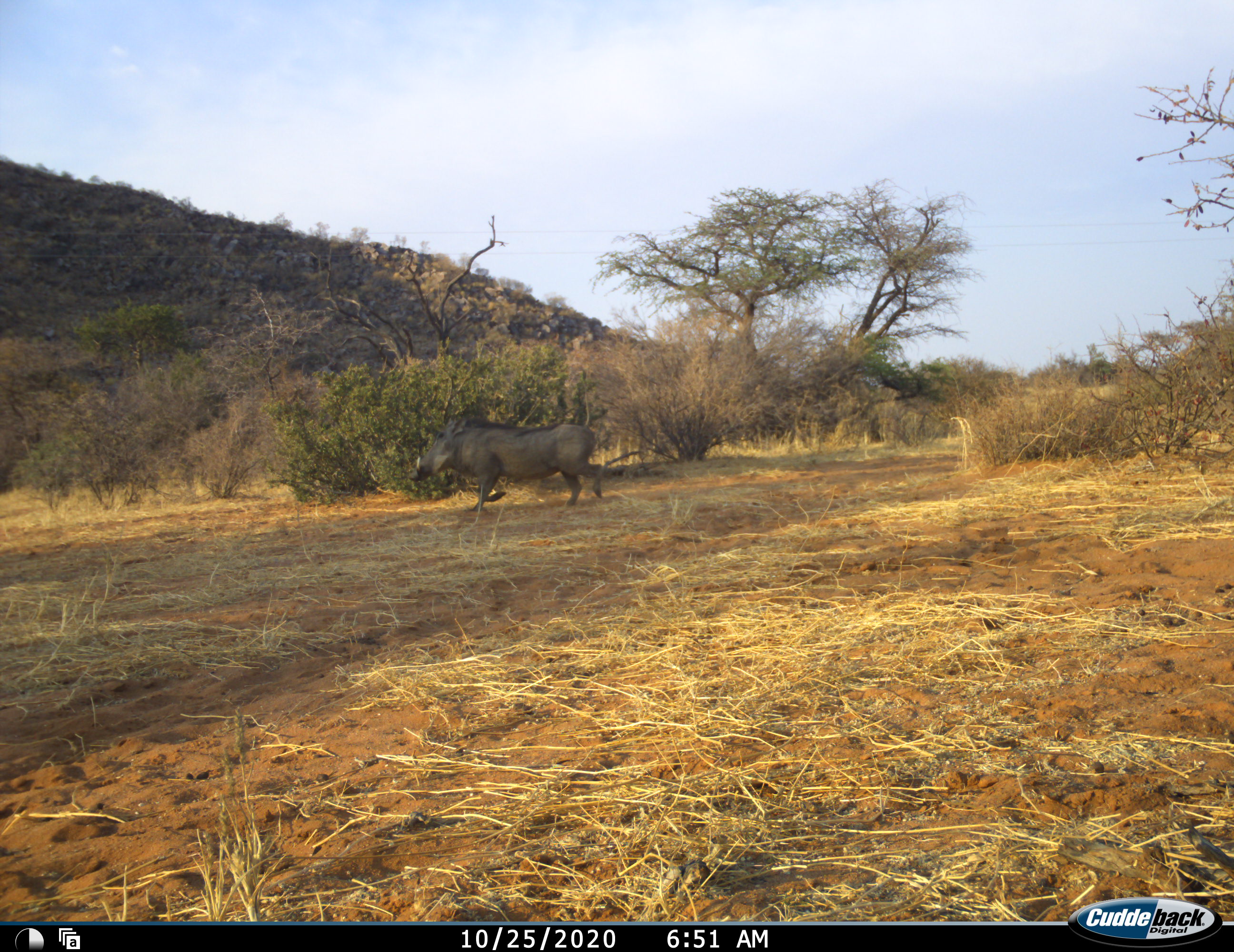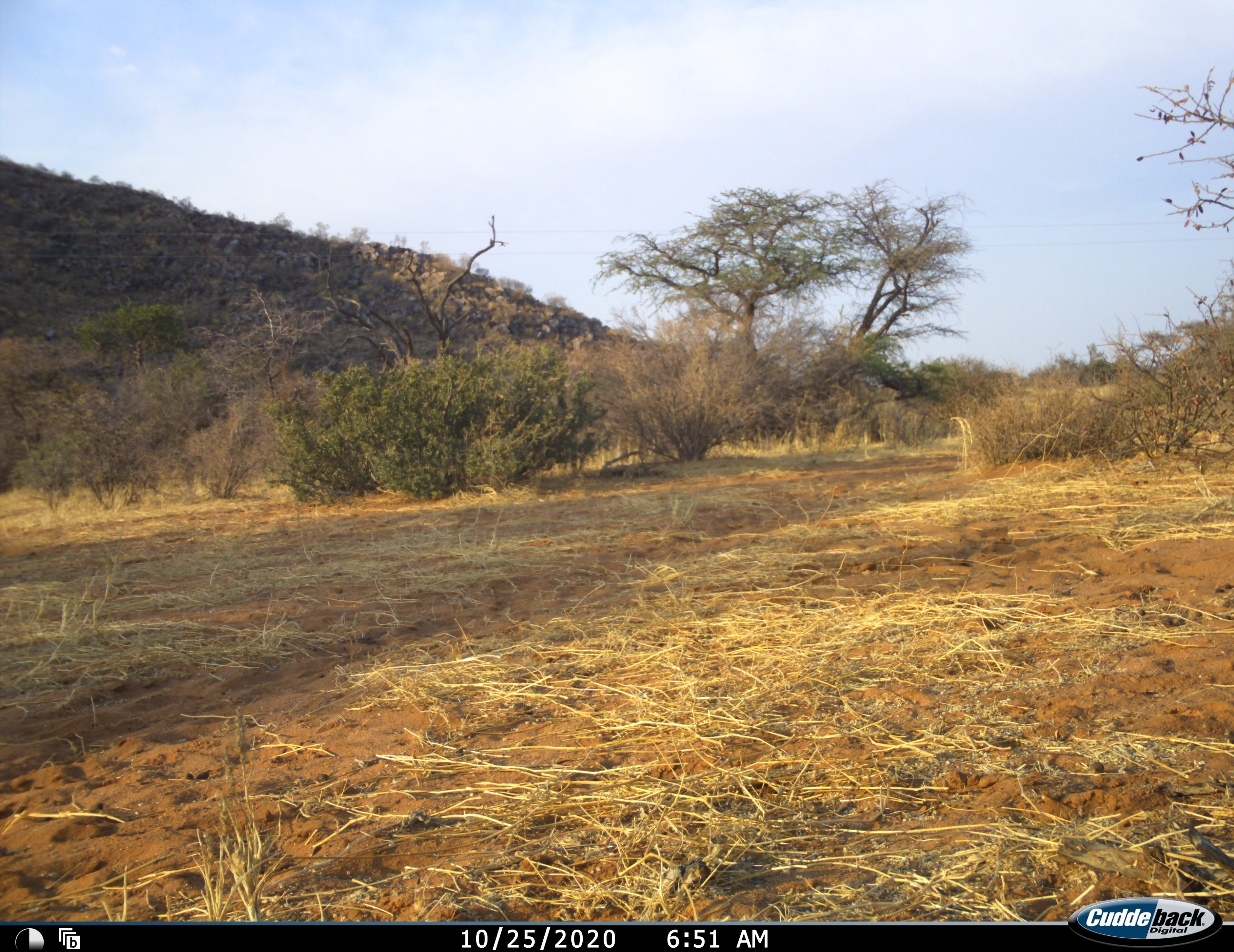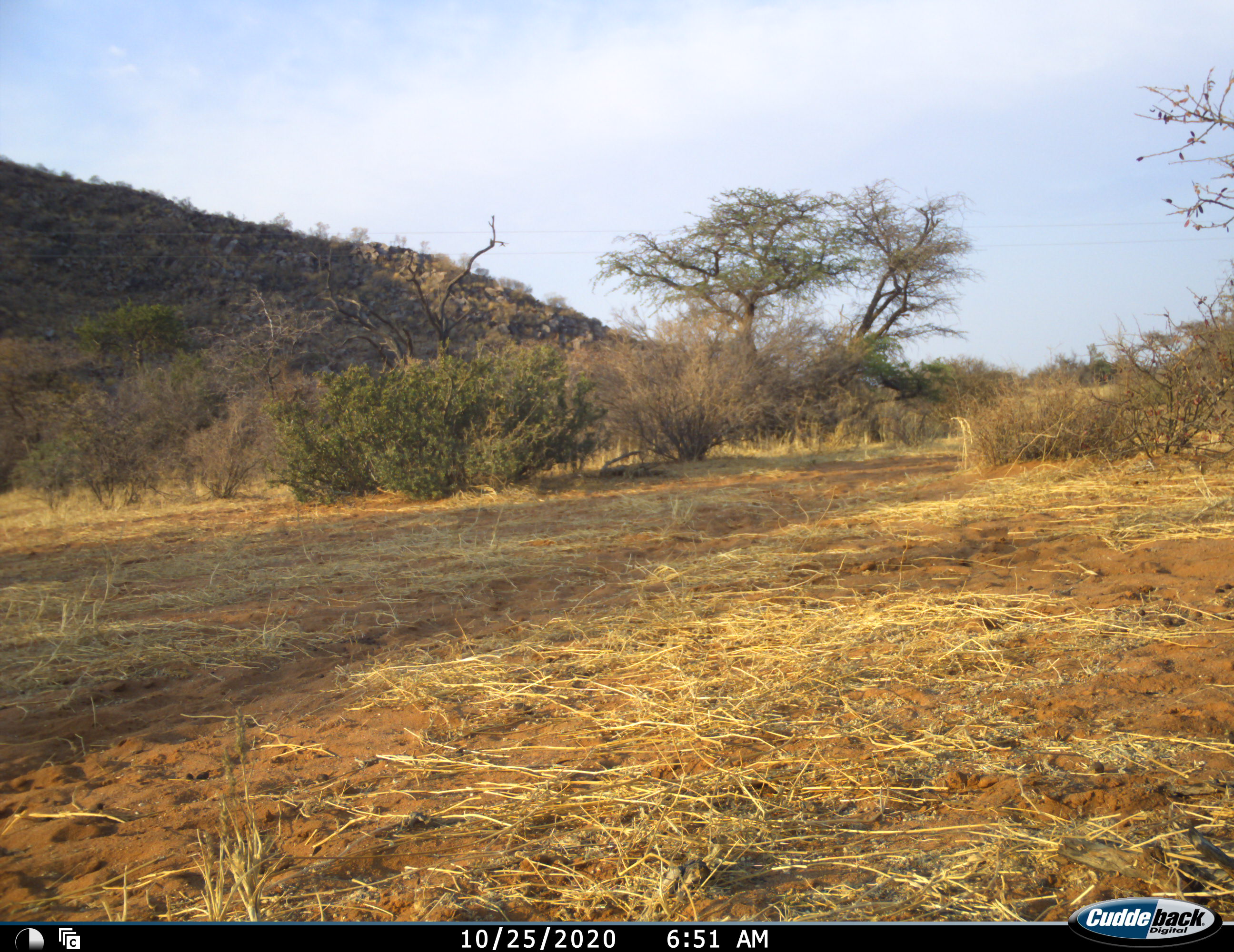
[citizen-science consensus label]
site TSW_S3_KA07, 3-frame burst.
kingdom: Animalia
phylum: Chordata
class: Mammalia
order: Artiodactyla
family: Suidae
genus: Phacochoerus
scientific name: Phacochoerus africanus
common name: warthog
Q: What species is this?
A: Warthog (Phacochoerus africanus).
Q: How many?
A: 1.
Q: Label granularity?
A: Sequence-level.